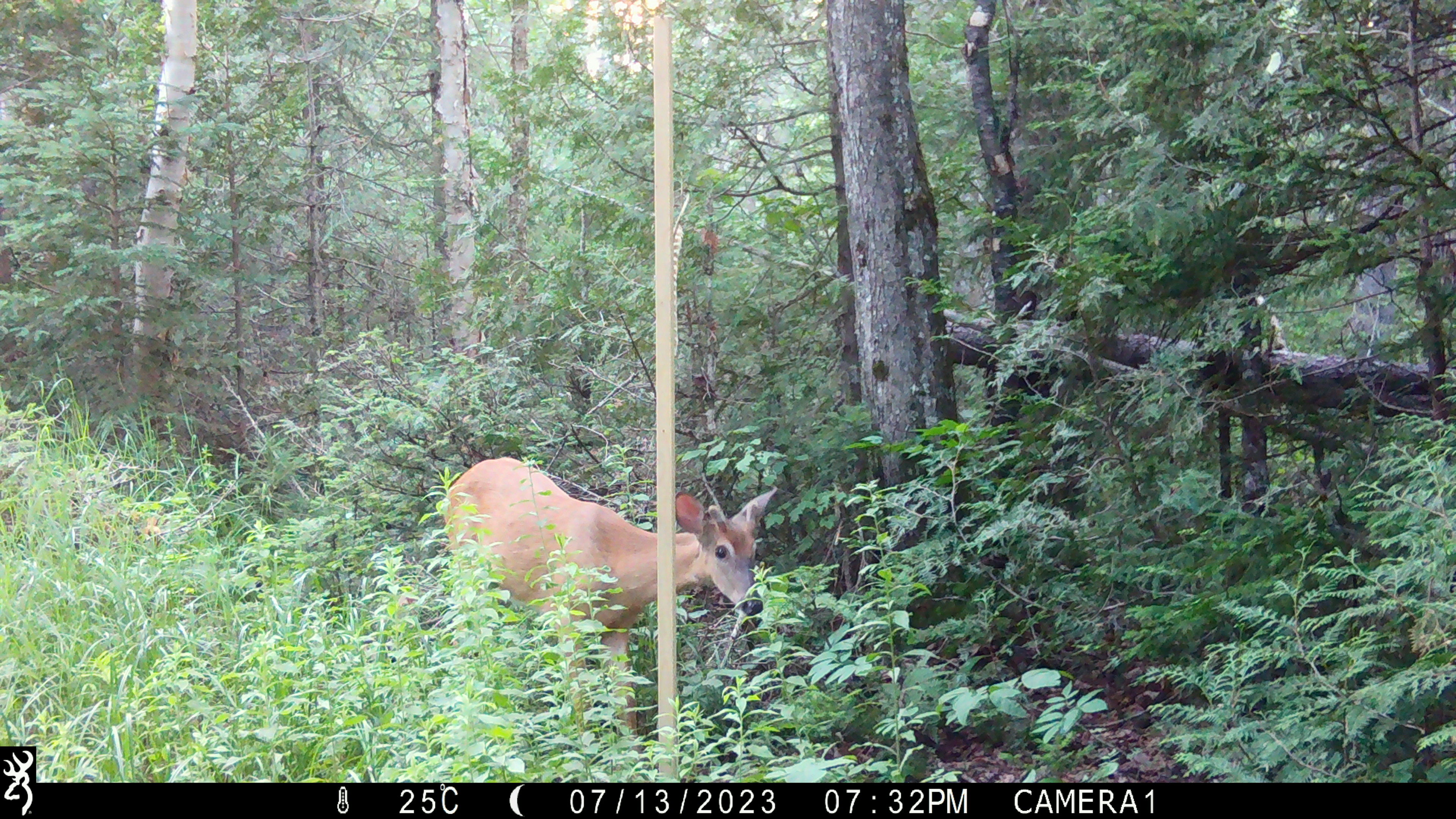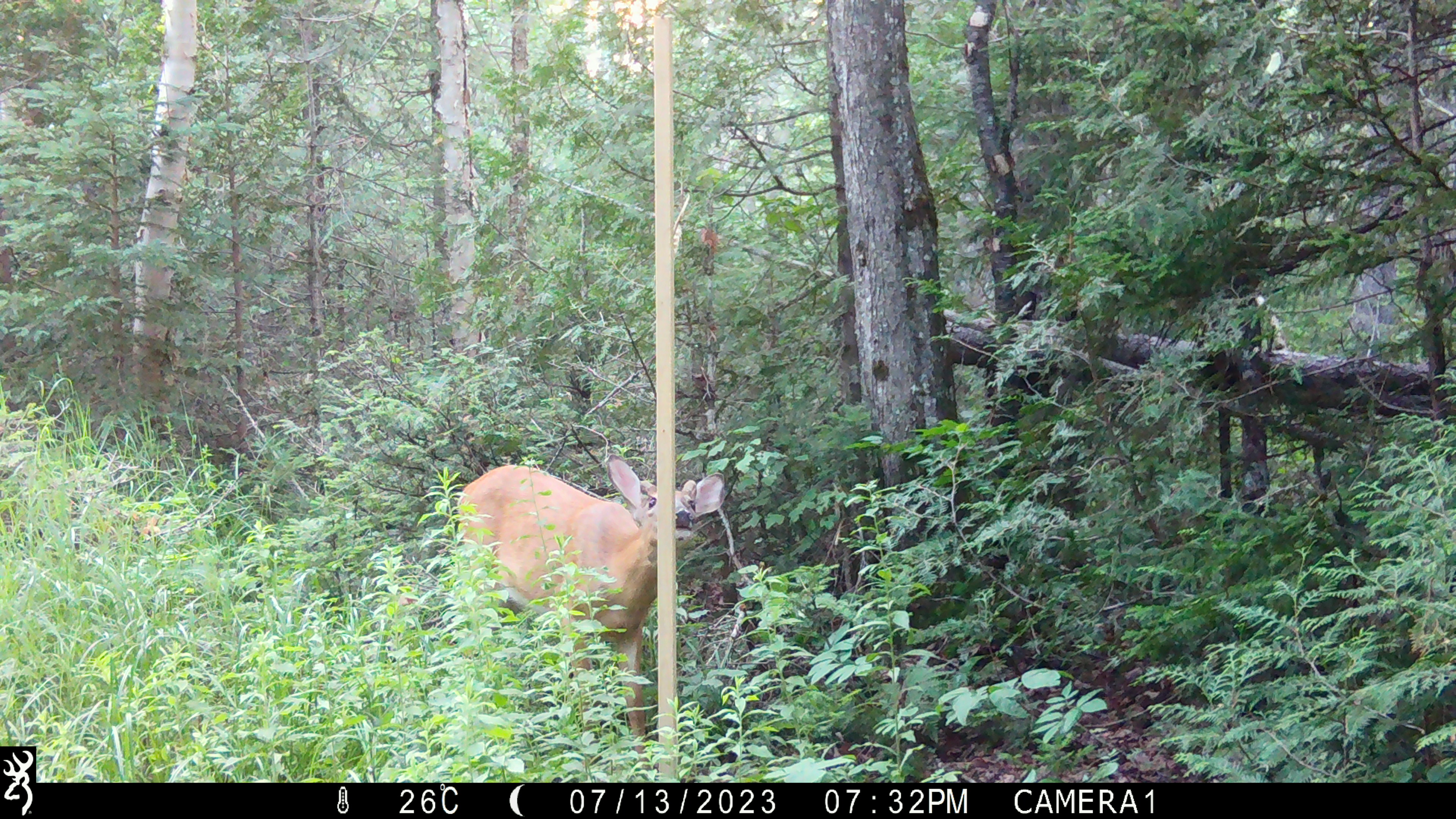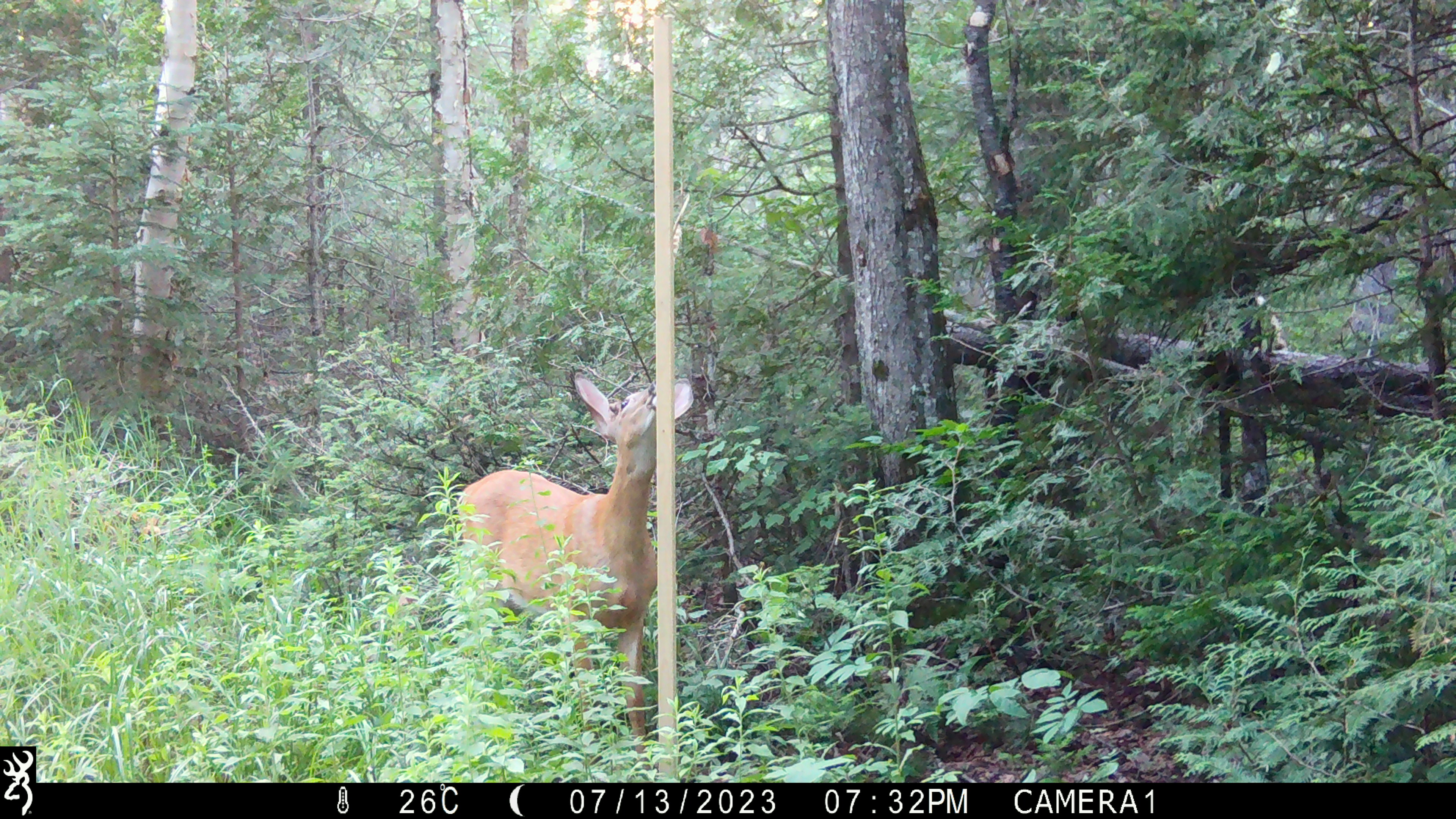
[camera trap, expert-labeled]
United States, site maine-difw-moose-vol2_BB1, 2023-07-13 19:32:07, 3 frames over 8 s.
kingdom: Animalia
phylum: Chordata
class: Mammalia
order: Artiodactyla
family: Cervidae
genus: Odocoileus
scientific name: Odocoileus virginianus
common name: white-tailed deer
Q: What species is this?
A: White-tailed deer (Odocoileus virginianus).